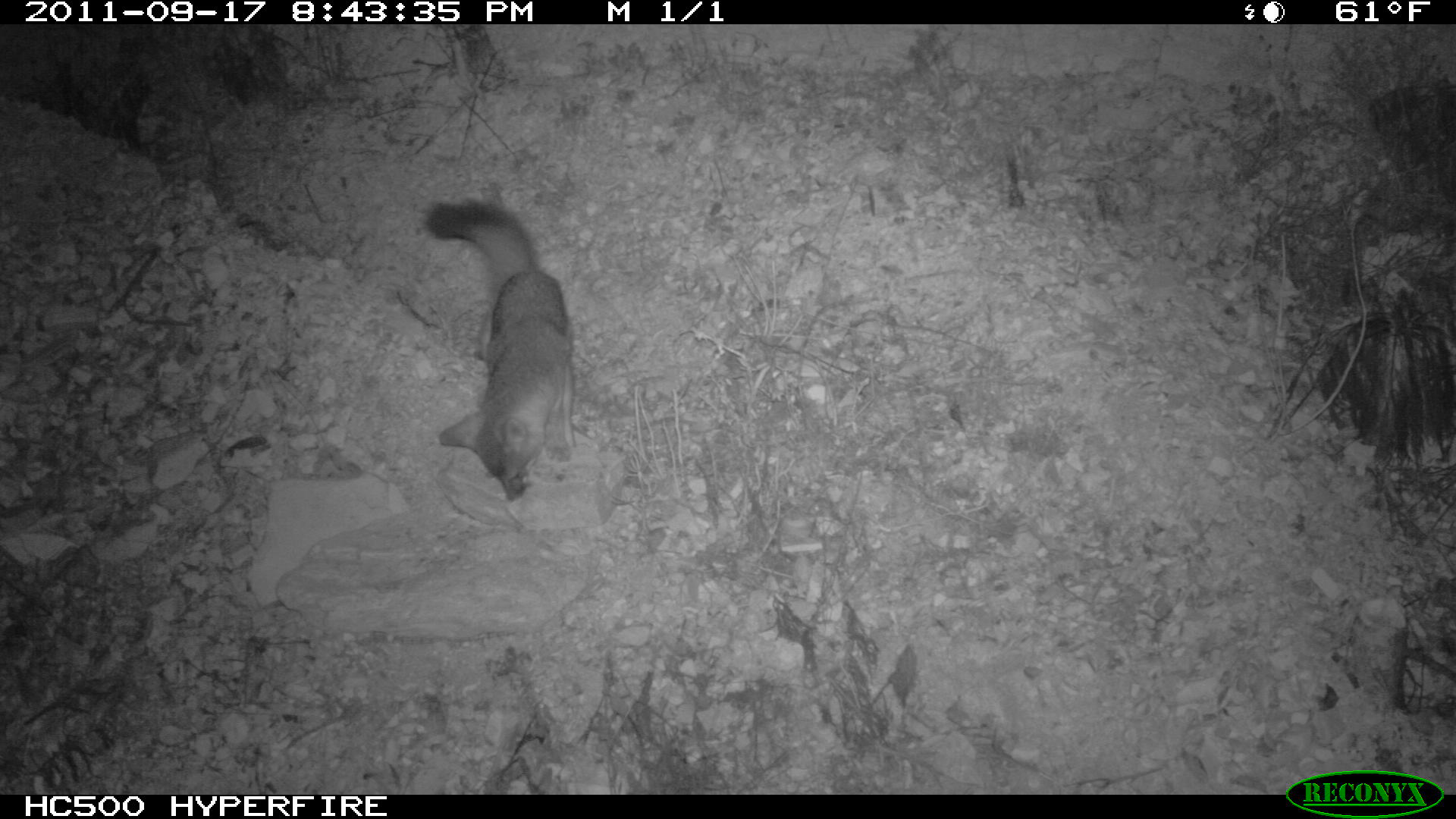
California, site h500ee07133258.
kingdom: Animalia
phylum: Chordata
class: Mammalia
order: Carnivora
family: Canidae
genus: Urocyon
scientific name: Urocyon littoralis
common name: island fox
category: fox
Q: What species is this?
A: Fox (island fox) (Urocyon littoralis).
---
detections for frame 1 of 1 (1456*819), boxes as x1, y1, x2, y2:
fox: 425, 199, 576, 501